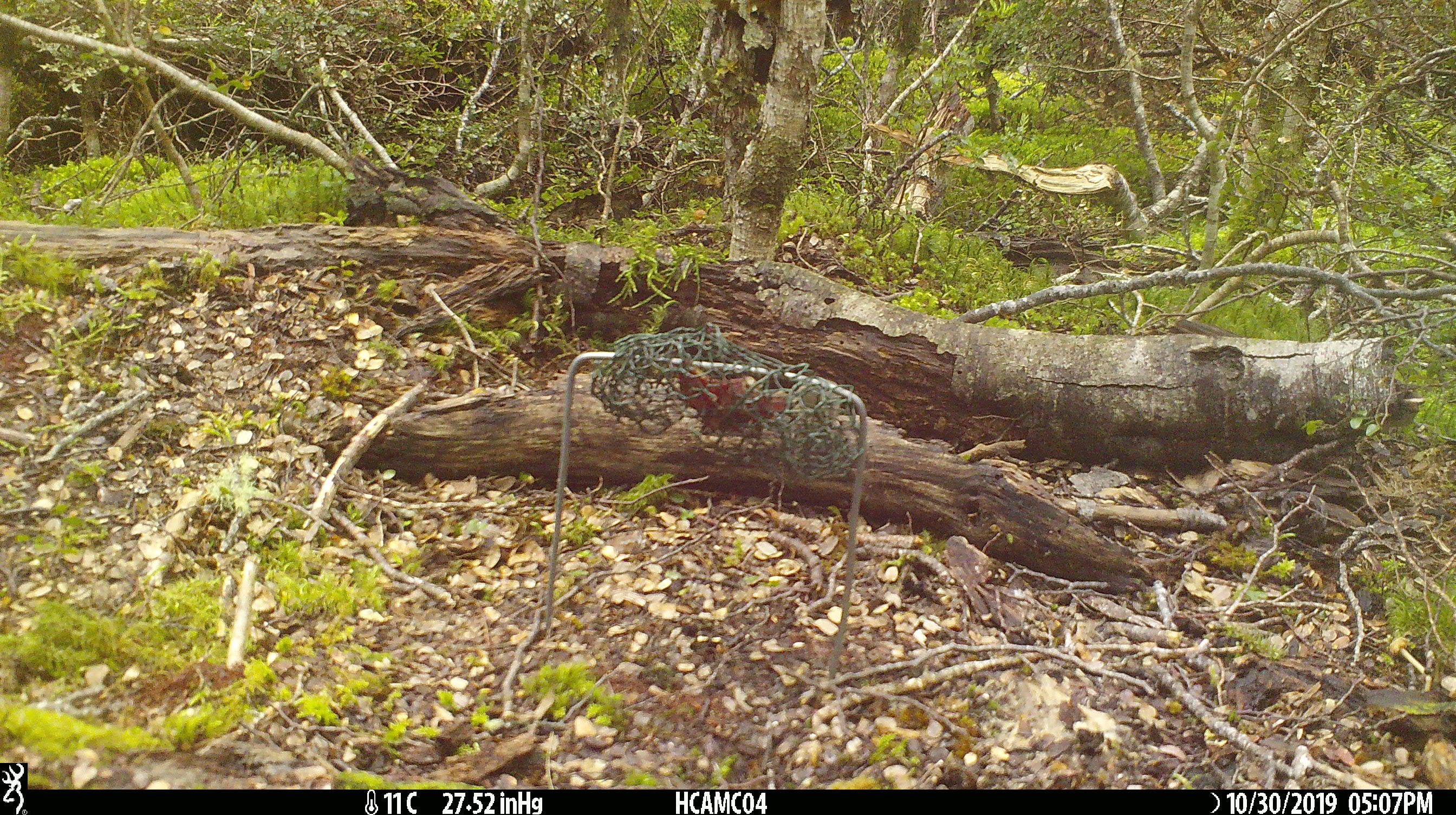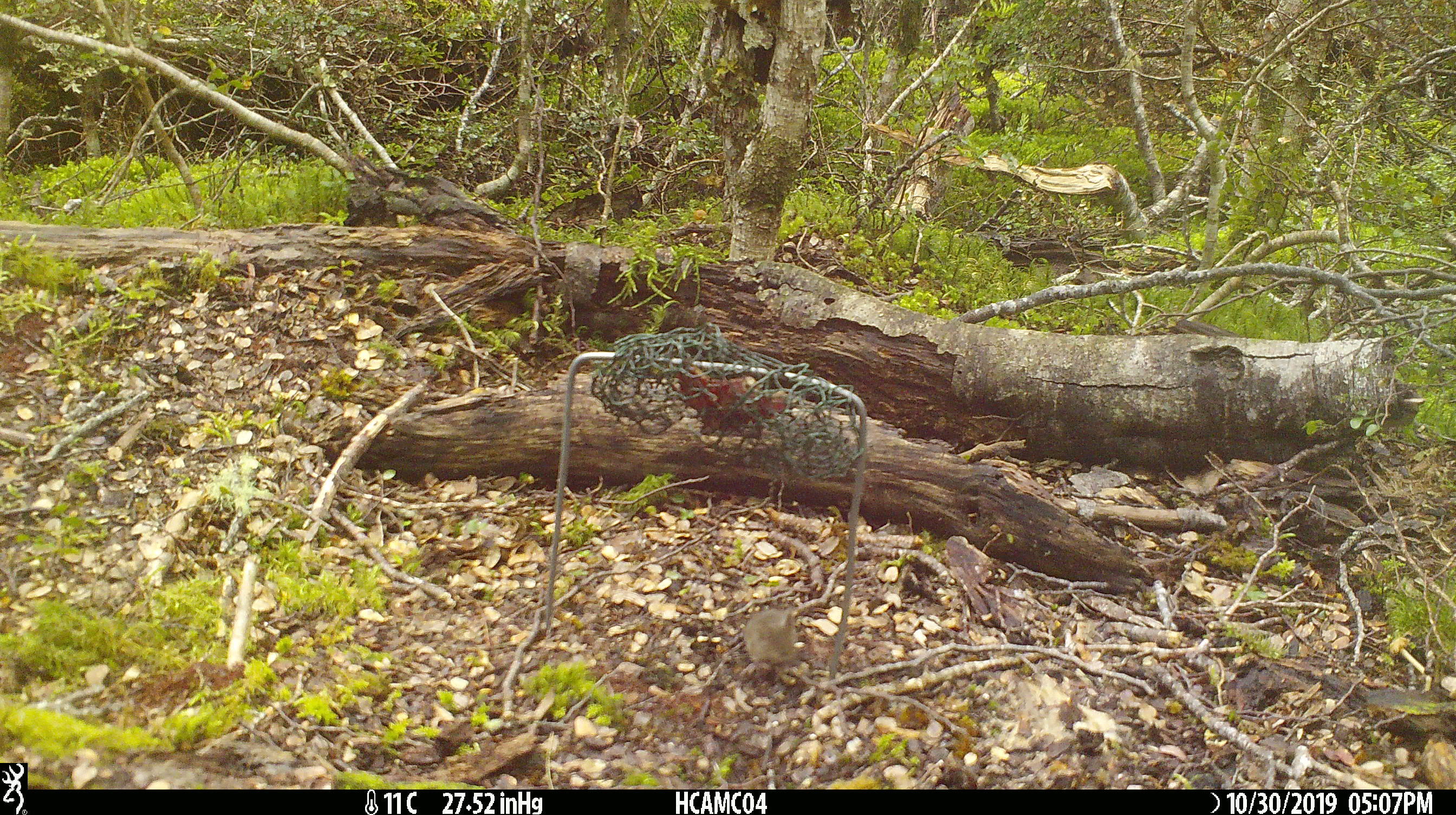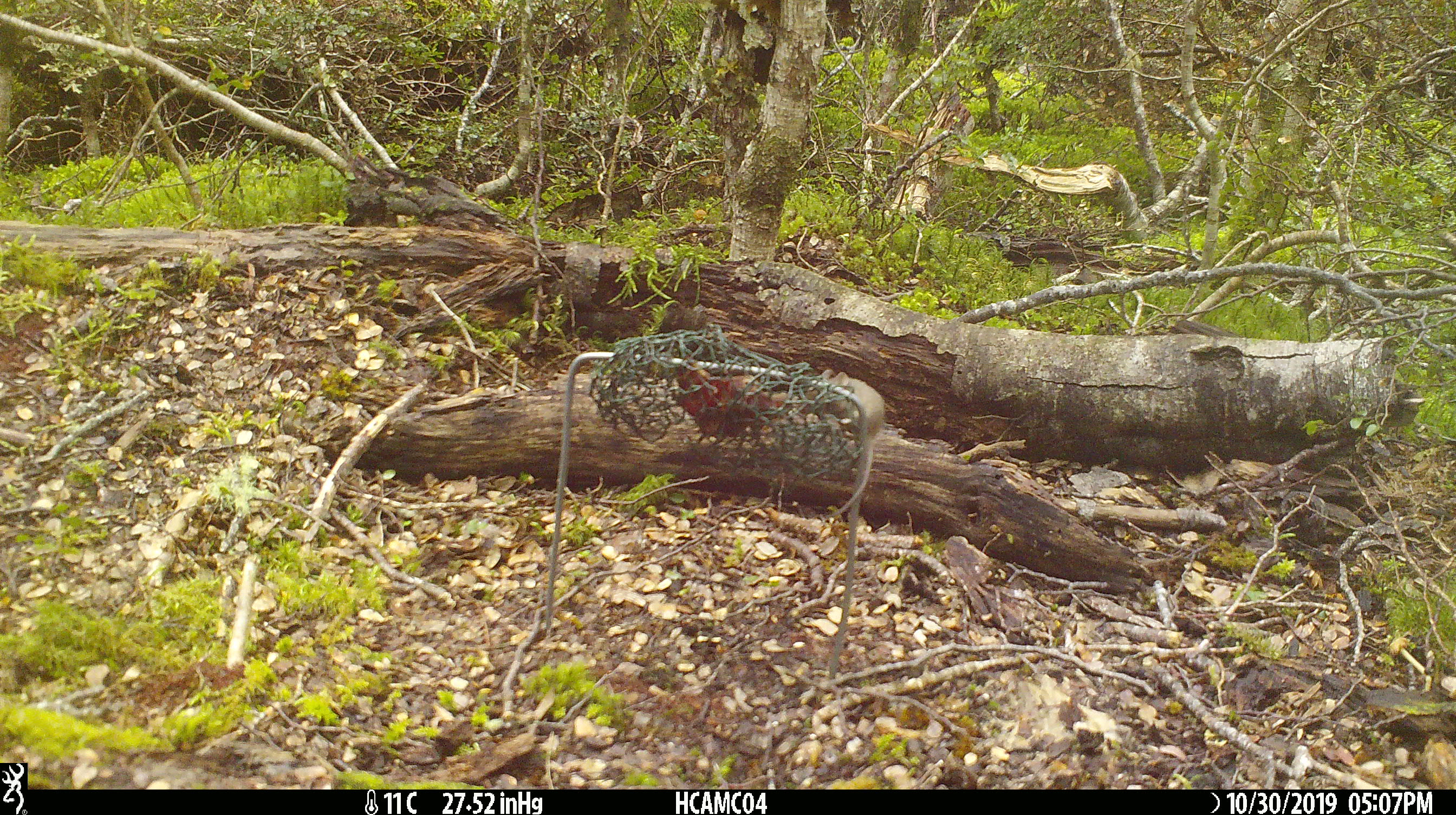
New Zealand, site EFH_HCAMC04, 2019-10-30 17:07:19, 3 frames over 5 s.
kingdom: Animalia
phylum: Chordata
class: Mammalia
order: Rodentia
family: Muridae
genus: Mus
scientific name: Mus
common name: mouse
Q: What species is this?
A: Mouse (Mus).